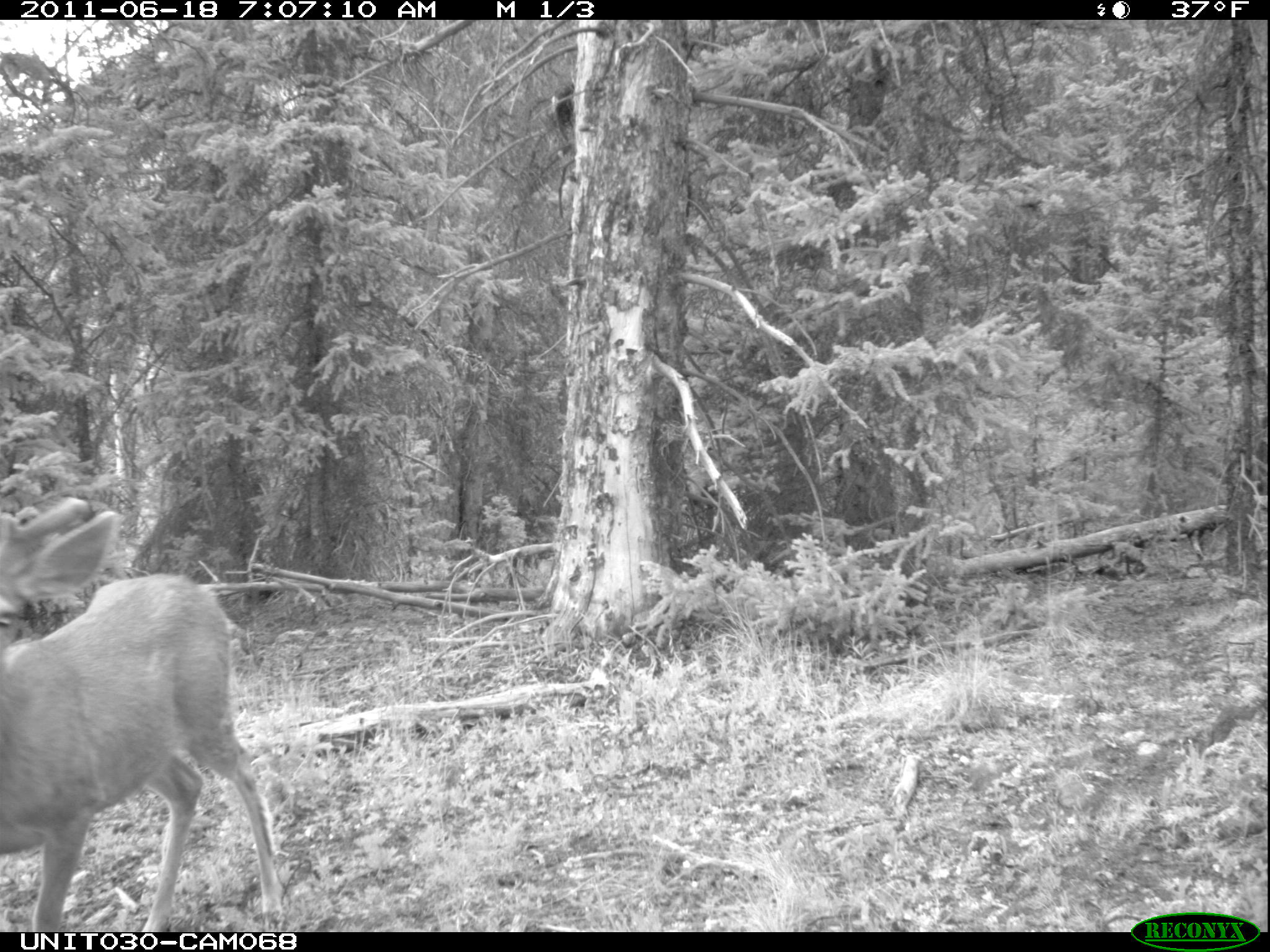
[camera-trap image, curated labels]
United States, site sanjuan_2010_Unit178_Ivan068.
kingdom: Animalia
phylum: Chordata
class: Mammalia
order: Artiodactyla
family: Cervidae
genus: Odocoileus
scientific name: Odocoileus hemionus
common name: mule deer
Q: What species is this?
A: Odocoileus hemionus (mule deer).